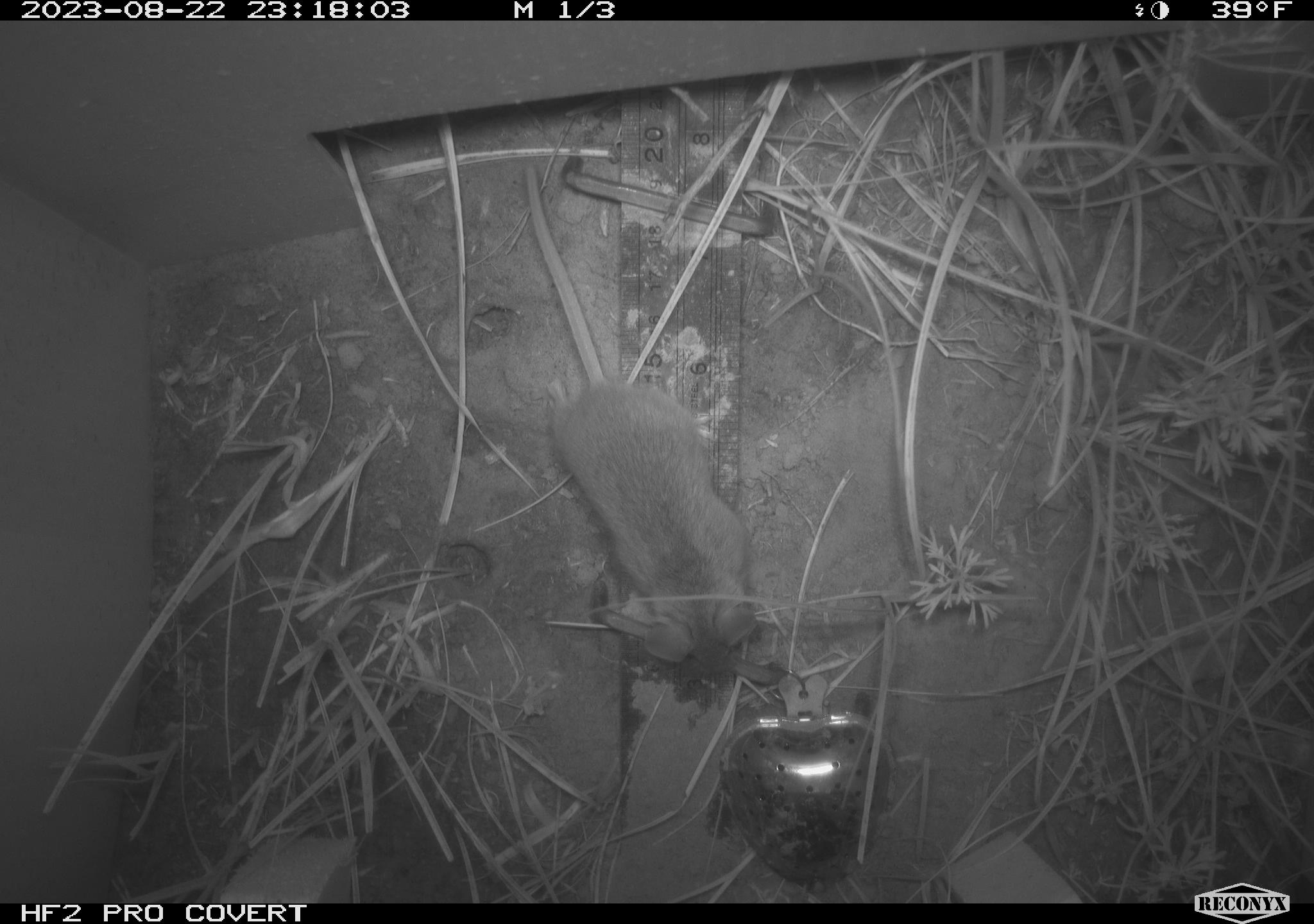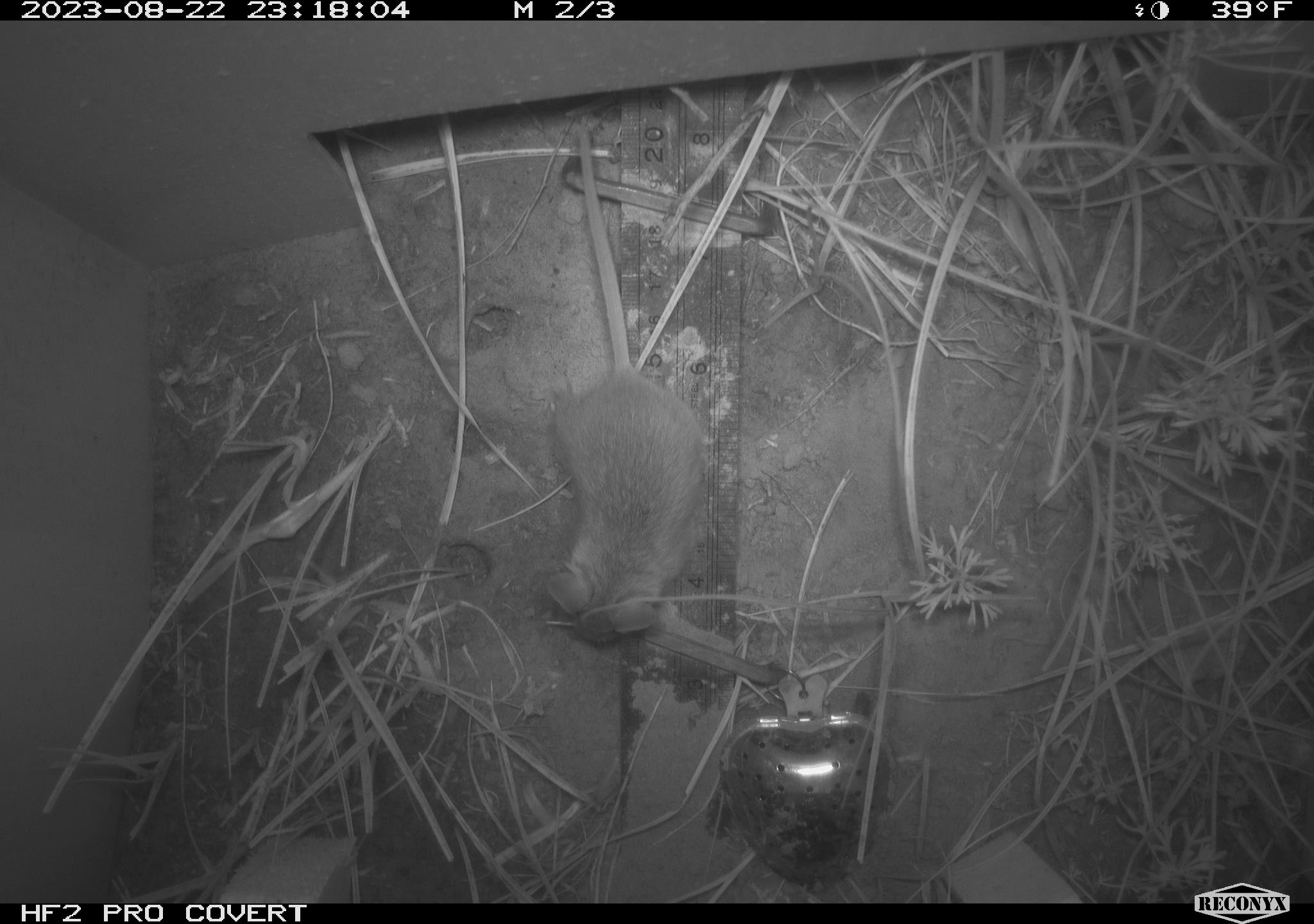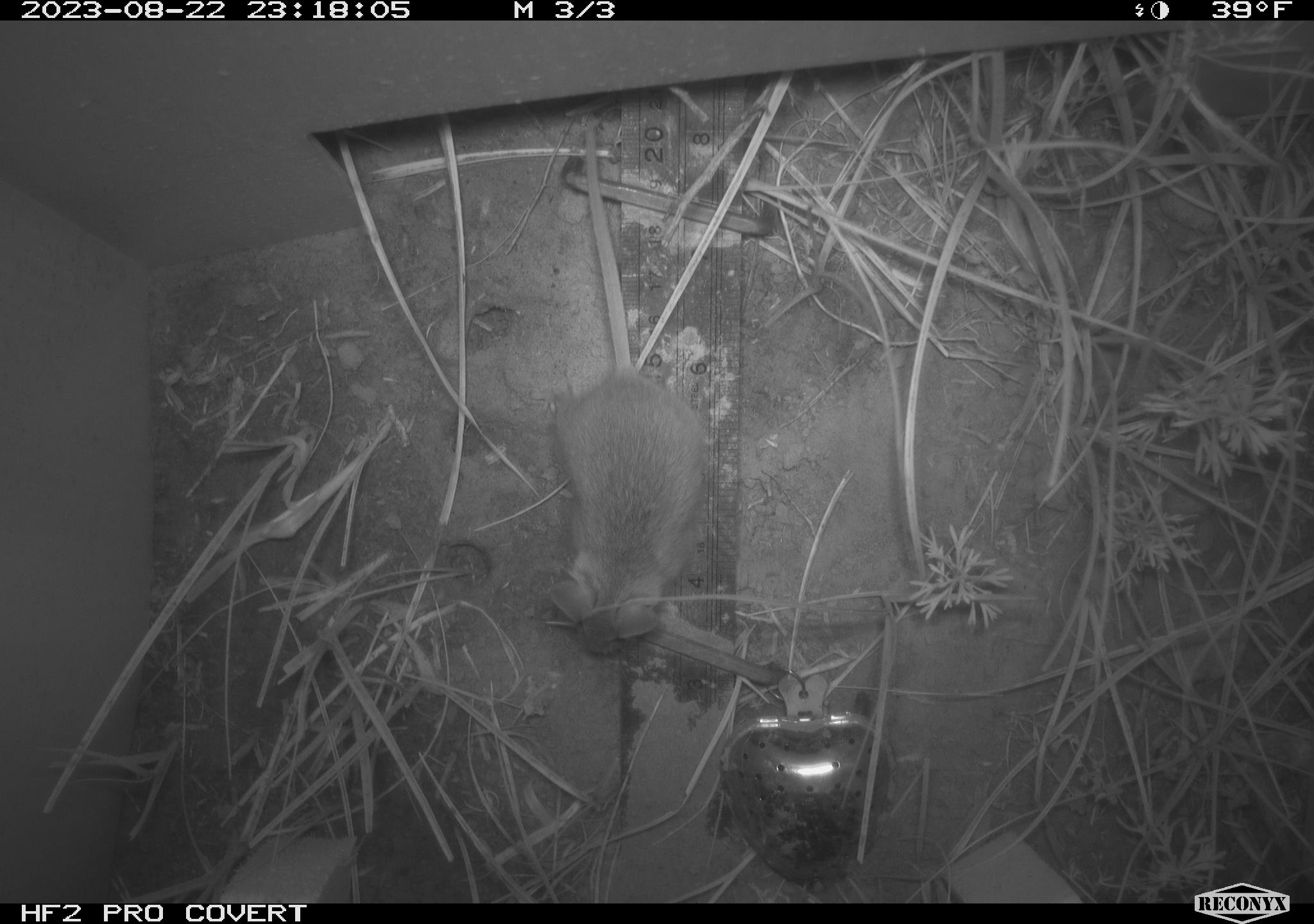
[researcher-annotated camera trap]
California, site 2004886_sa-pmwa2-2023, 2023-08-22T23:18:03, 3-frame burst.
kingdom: Animalia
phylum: Chordata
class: Mammalia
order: Rodentia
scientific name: Rodentia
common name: mouse species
Mouse species (Rodentia).